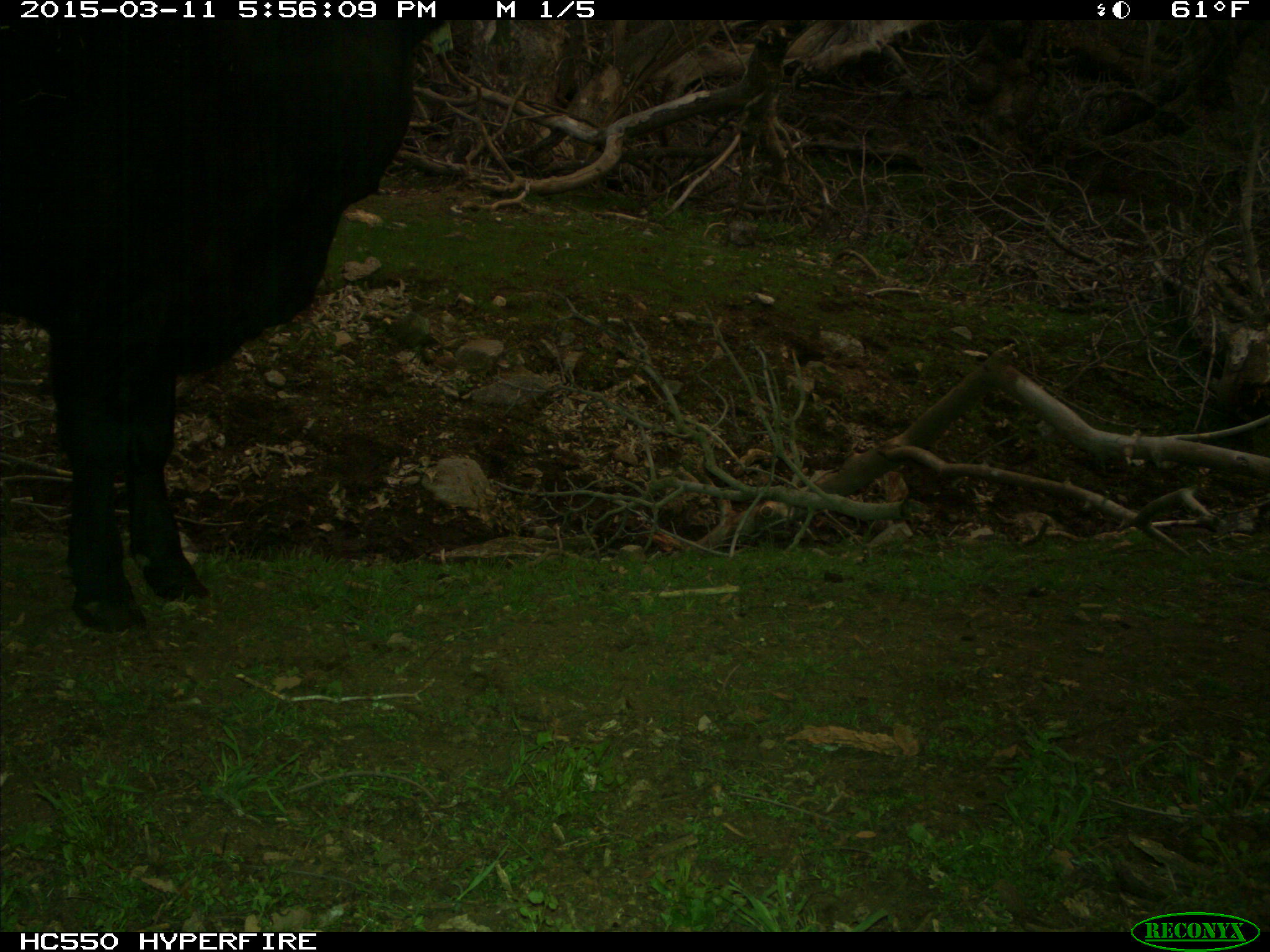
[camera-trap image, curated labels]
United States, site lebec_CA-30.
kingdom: Animalia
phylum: Chordata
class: Mammalia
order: Artiodactyla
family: Bovidae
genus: Bos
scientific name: Bos taurus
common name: domestic cow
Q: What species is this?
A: Bos taurus (domestic cow).